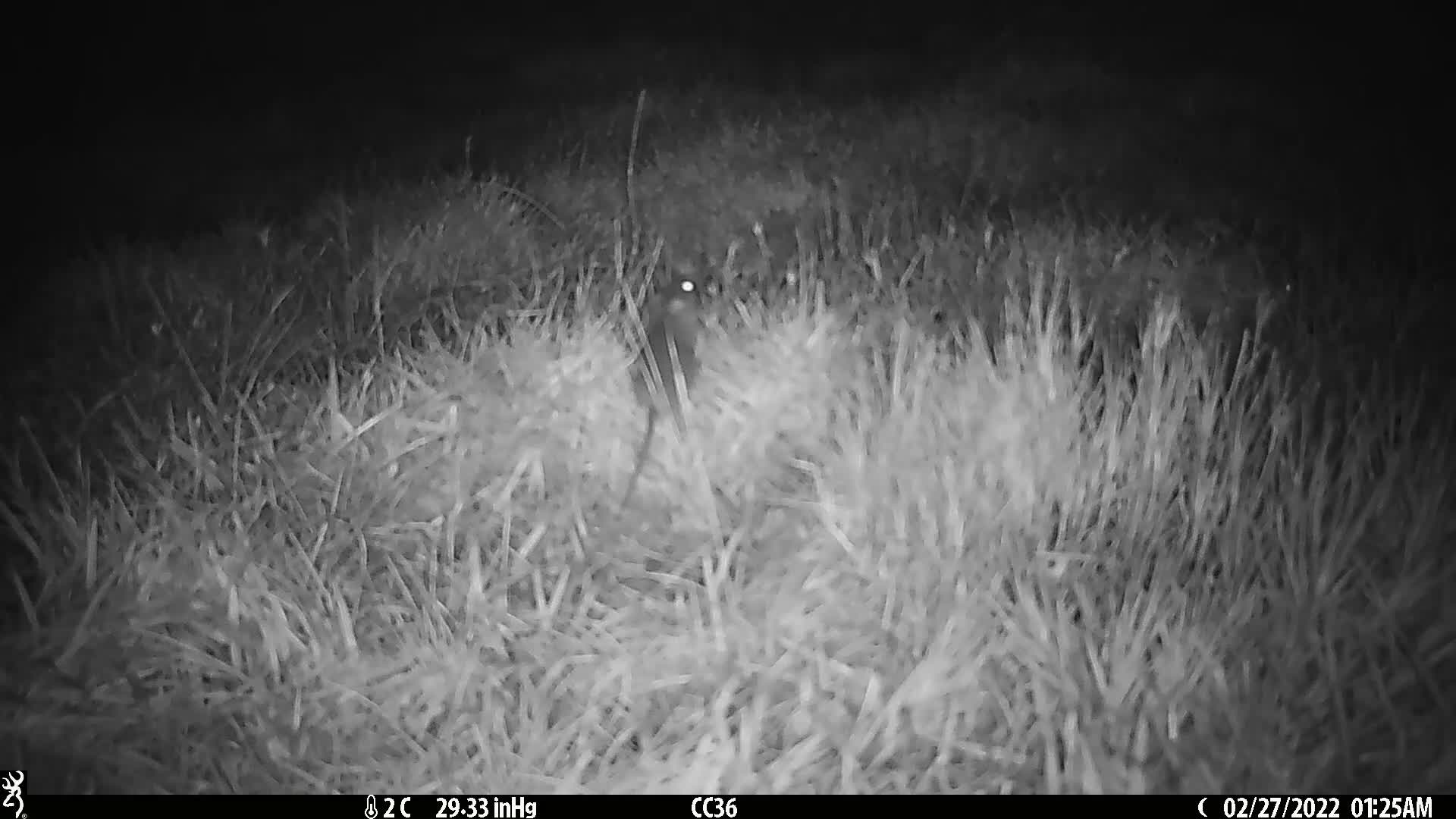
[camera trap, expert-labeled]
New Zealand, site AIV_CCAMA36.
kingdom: Animalia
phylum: Chordata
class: Mammalia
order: Rodentia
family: Muridae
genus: Mus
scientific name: Mus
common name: mouse